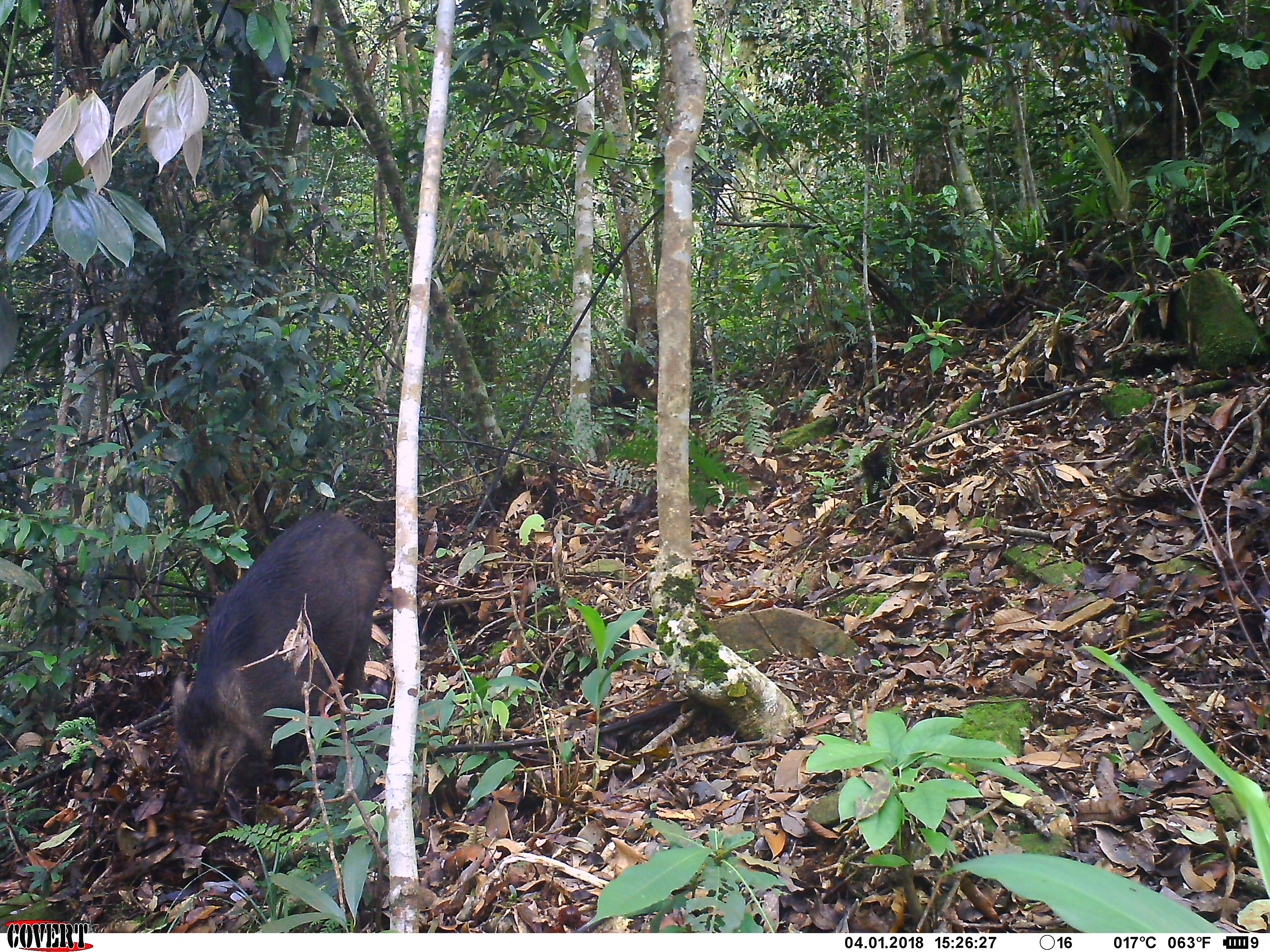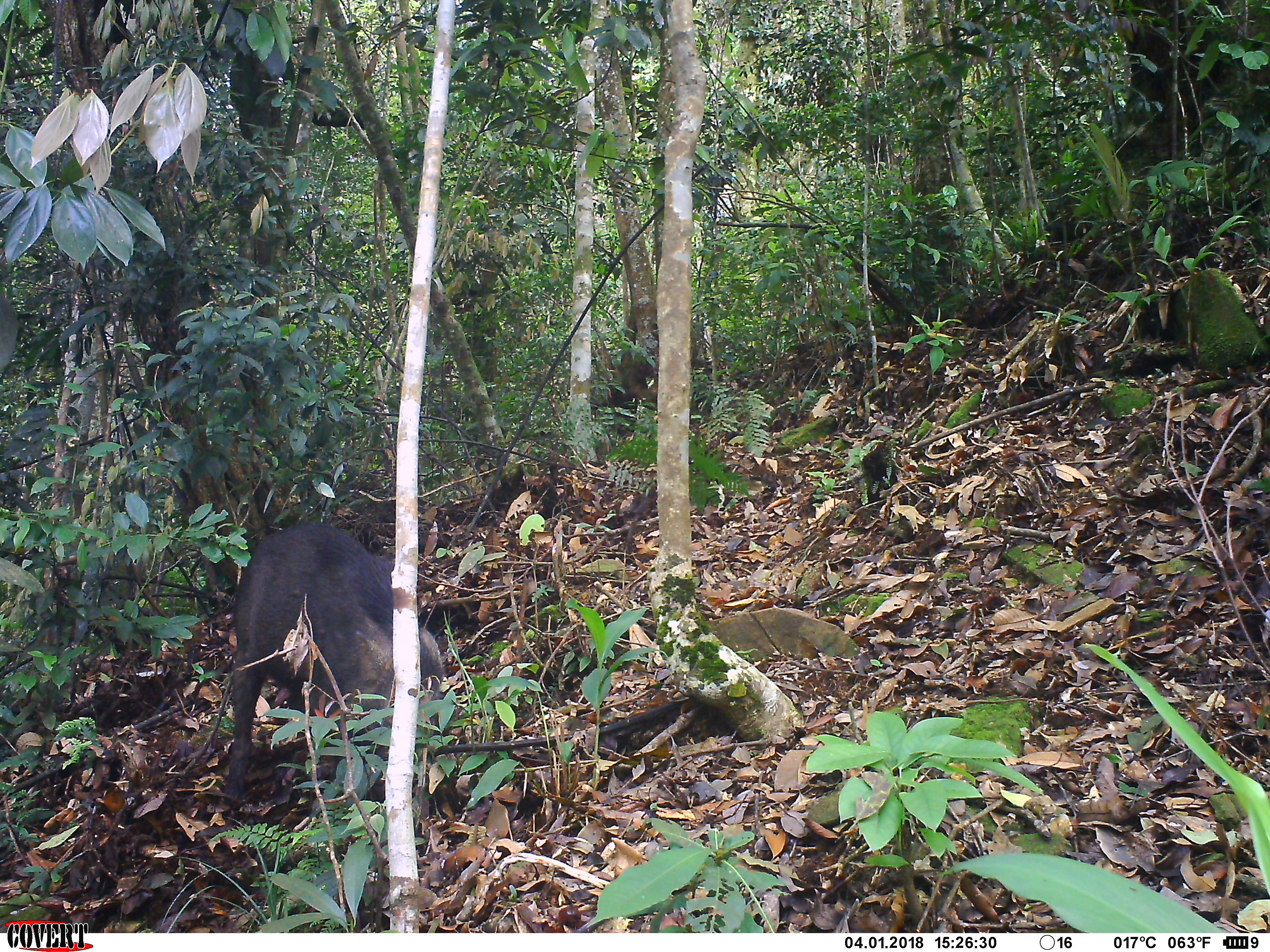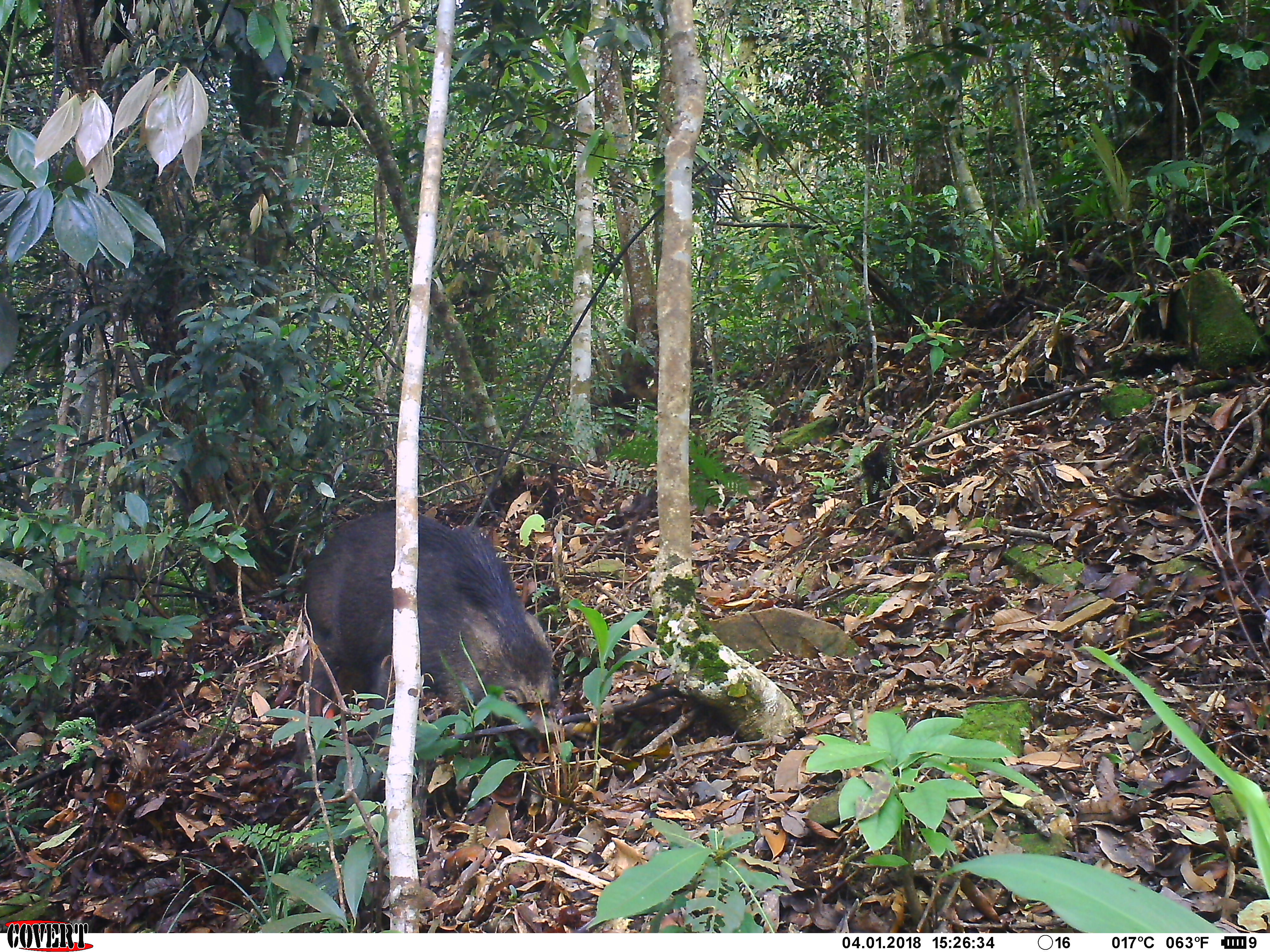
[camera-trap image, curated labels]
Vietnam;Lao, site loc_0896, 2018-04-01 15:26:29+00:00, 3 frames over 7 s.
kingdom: Animalia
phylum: Chordata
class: Mammalia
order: Artiodactyla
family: Suidae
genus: Sus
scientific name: Sus scrofa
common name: eurasian wild pig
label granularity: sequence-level